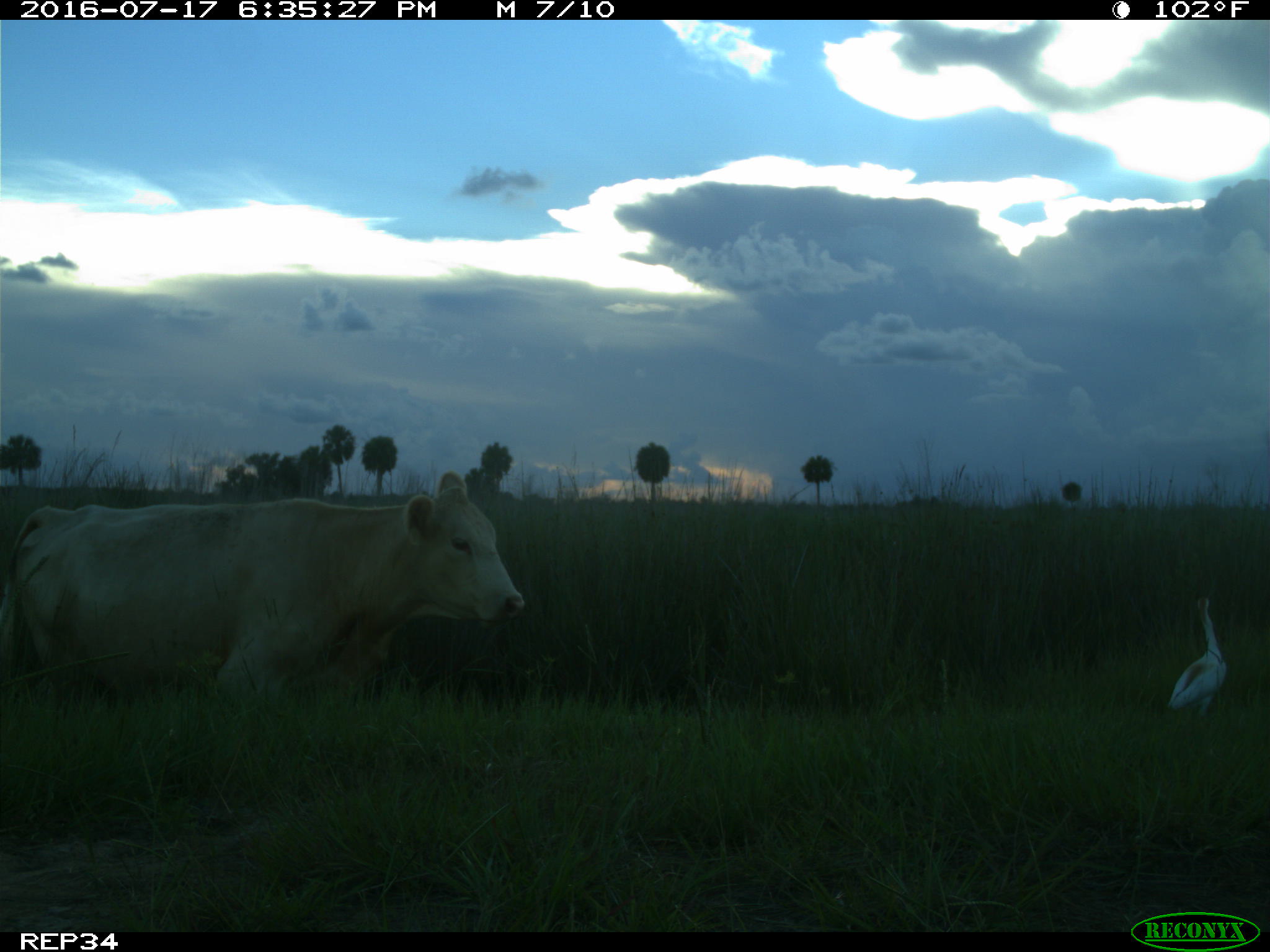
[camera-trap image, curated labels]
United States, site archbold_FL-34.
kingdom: Animalia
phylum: Chordata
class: Mammalia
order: Artiodactyla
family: Bovidae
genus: Bos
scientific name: Bos taurus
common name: domestic cow